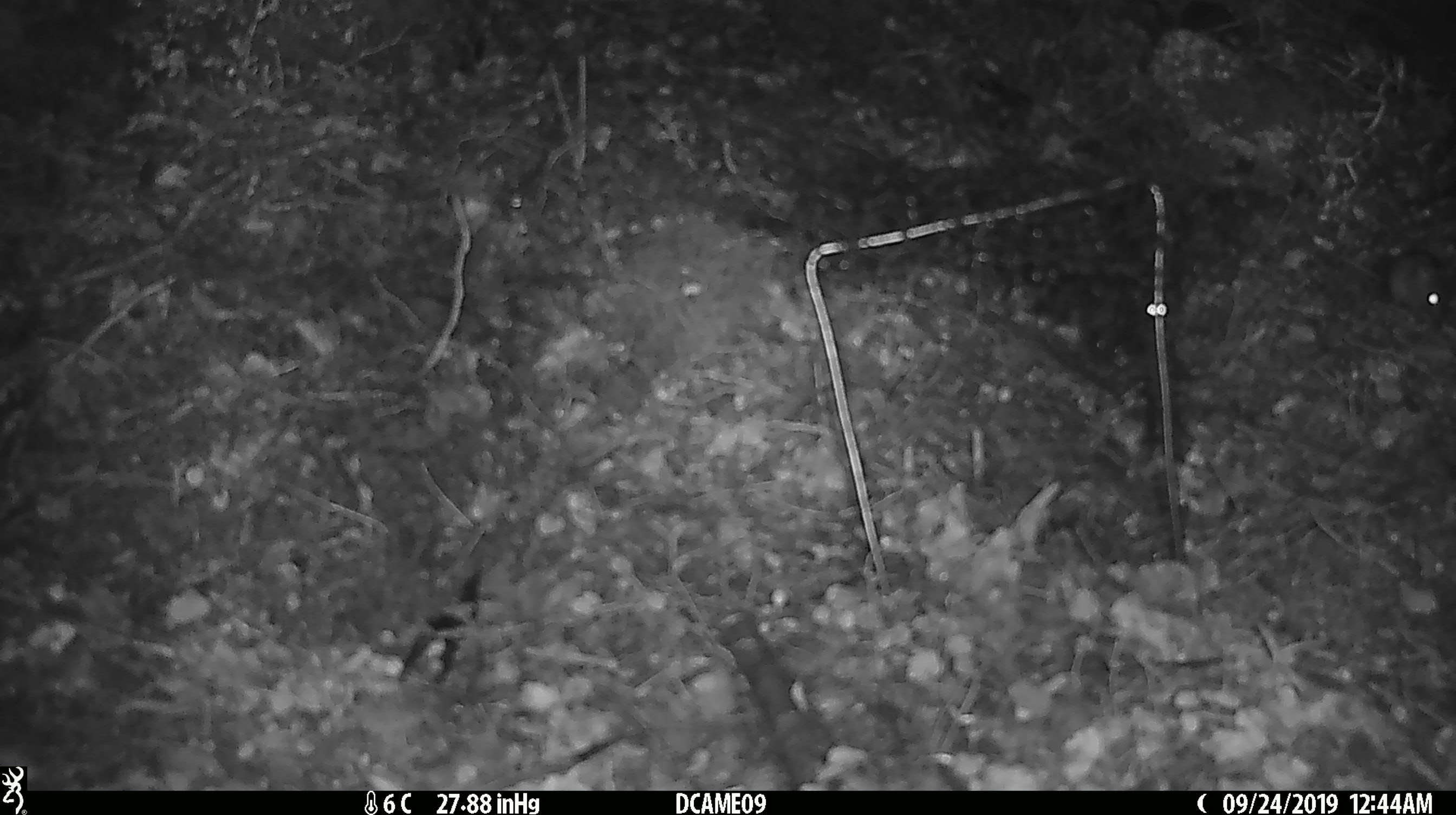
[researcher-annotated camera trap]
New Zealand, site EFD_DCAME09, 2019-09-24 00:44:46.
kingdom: Animalia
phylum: Chordata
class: Mammalia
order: Rodentia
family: Muridae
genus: Mus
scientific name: Mus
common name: mouse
Mouse (Mus).